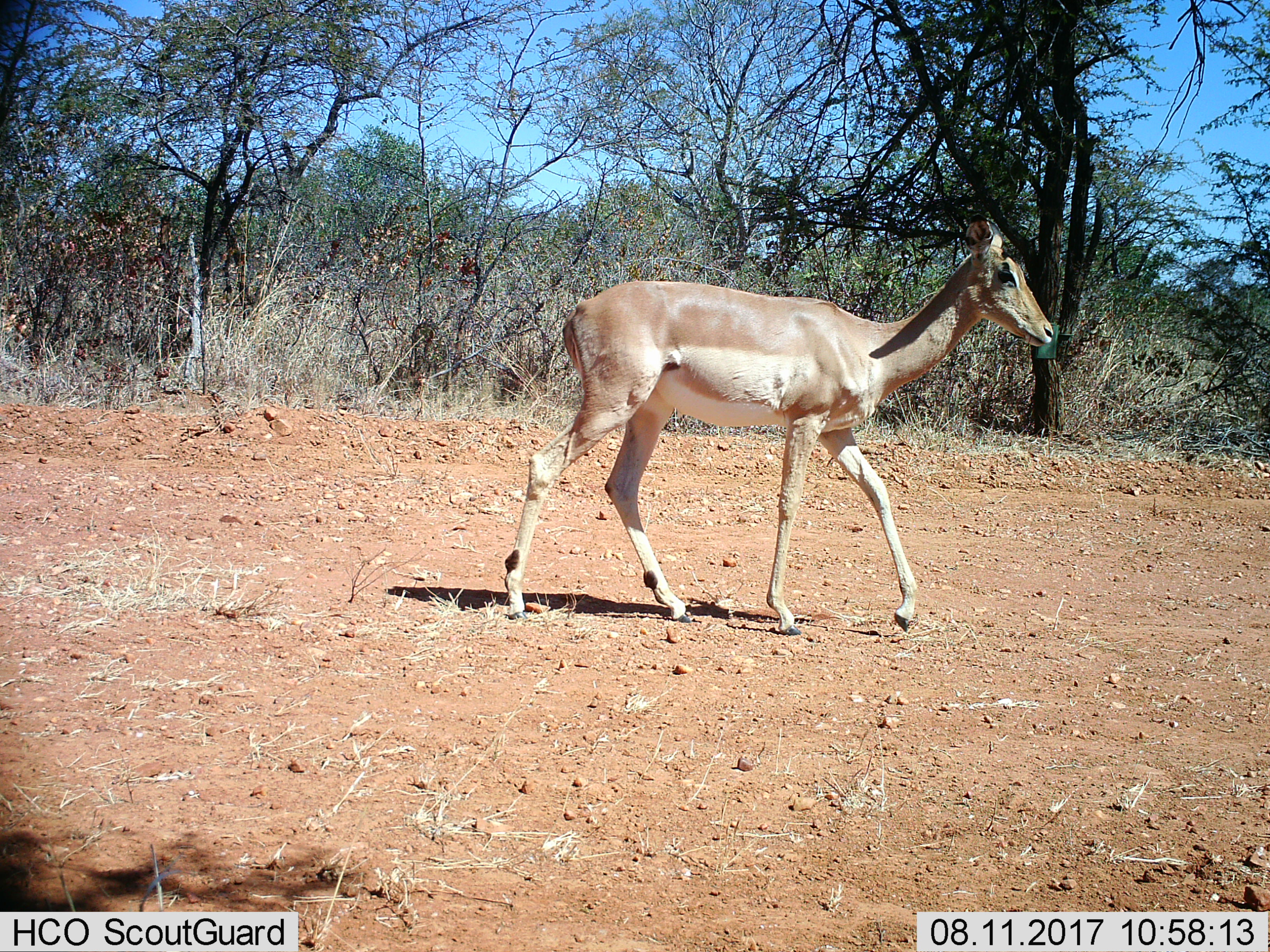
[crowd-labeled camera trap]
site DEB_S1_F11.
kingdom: Animalia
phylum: Chordata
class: Mammalia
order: Artiodactyla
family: Bovidae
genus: Aepyceros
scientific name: Aepyceros melampus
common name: impala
Impala (Aepyceros melampus), count 1. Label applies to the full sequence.